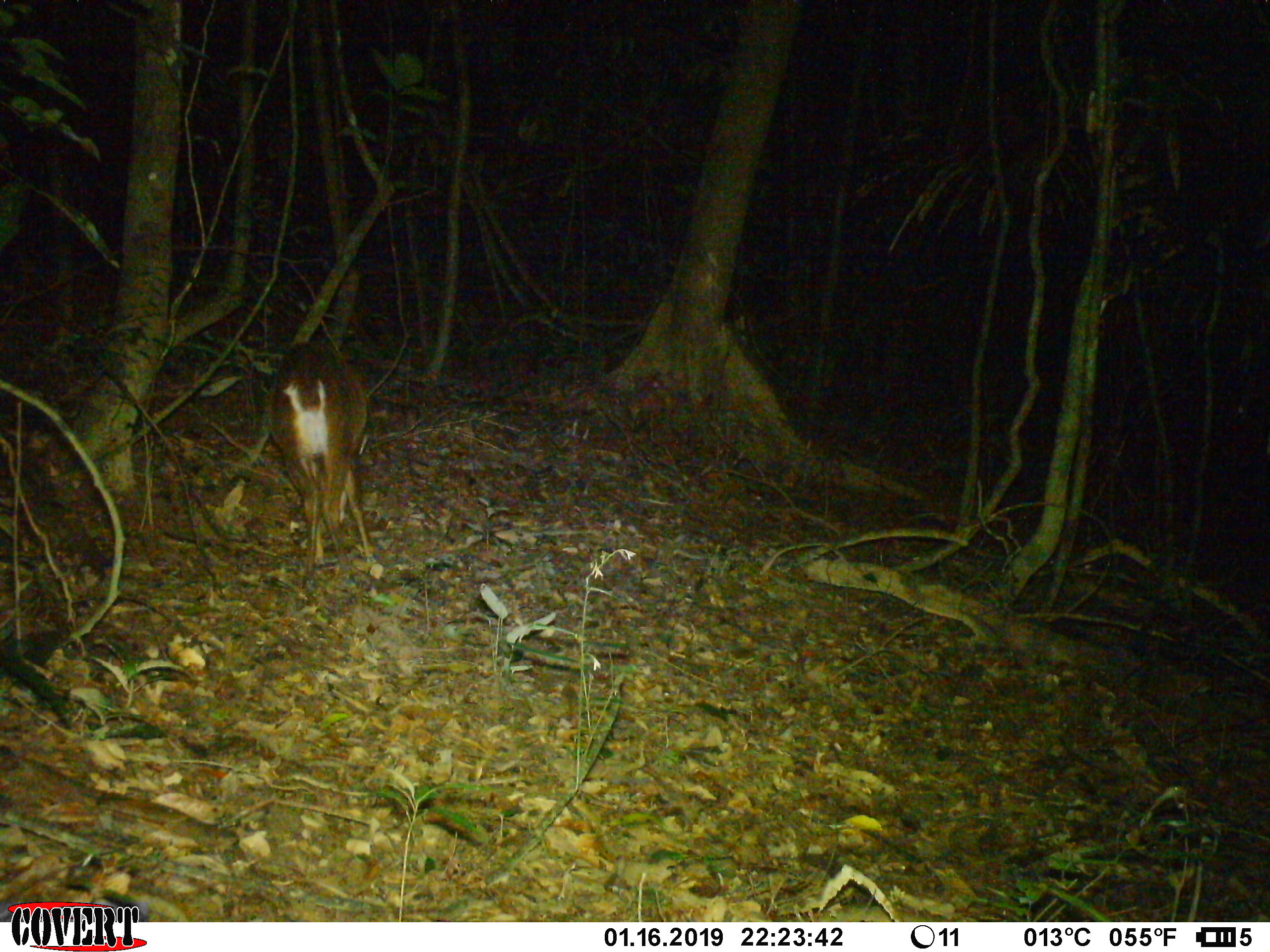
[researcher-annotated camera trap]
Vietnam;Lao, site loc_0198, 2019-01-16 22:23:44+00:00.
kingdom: Animalia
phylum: Chordata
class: Mammalia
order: Artiodactyla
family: Cervidae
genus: Muntiacus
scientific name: Muntiacus vuquangensis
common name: large-antlered muntjac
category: large antlered muntjac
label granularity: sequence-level